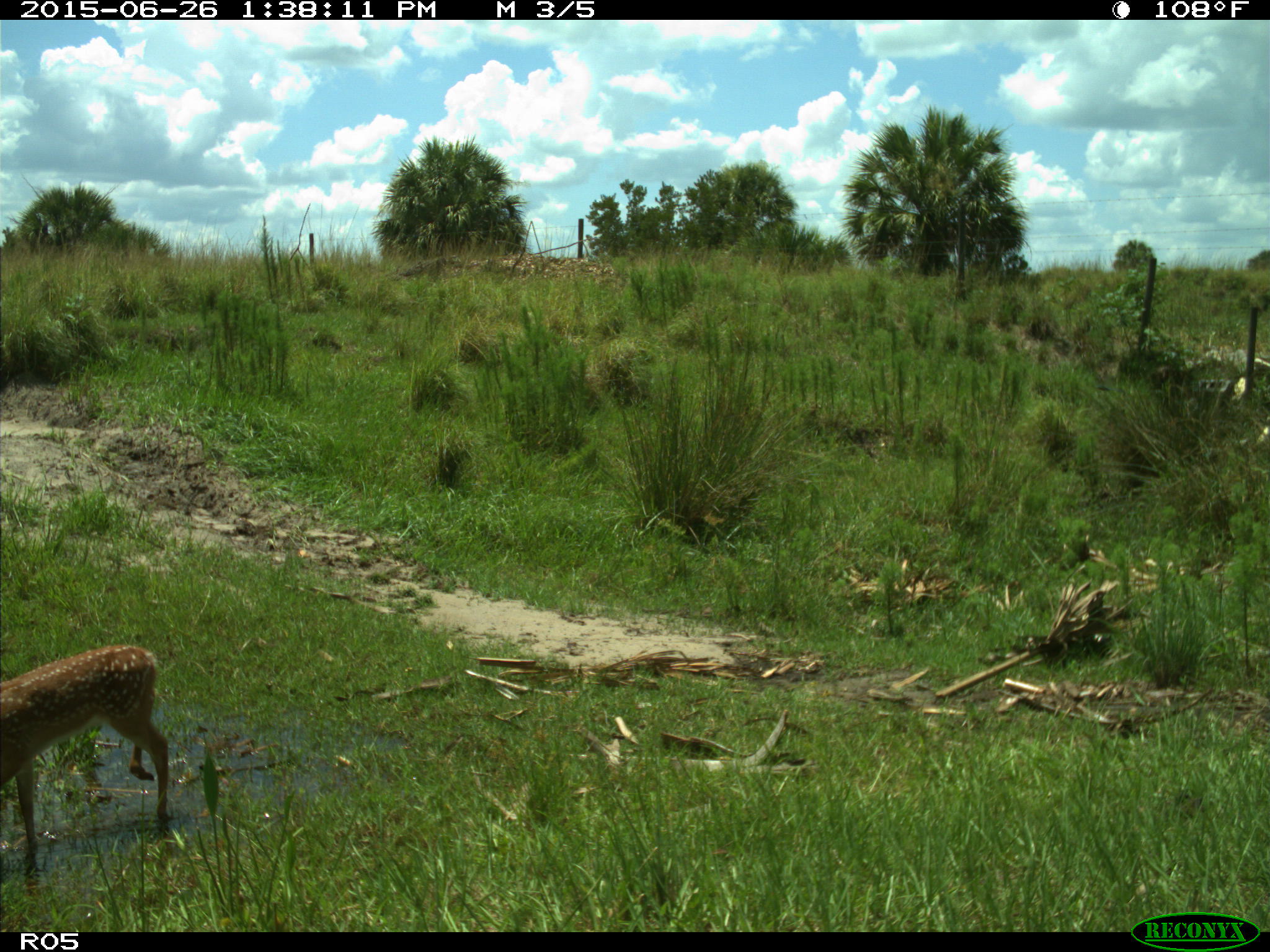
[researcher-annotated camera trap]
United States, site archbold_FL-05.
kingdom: Animalia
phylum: Chordata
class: Mammalia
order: Artiodactyla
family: Cervidae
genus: Odocoileus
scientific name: Odocoileus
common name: deer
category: unidentified deer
Unidentified deer (deer) (Odocoileus).